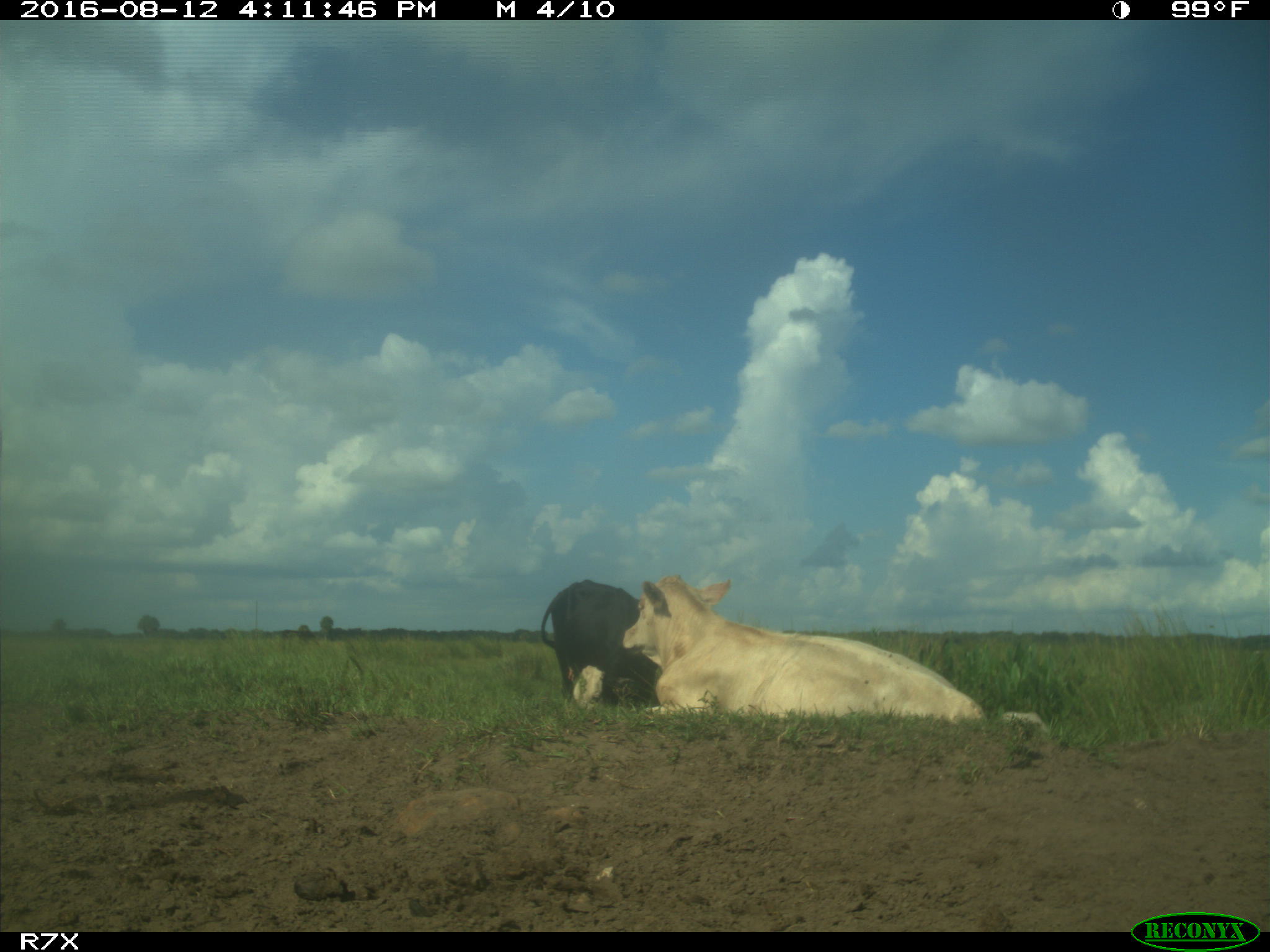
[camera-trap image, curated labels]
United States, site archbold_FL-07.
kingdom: Animalia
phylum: Chordata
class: Mammalia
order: Artiodactyla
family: Bovidae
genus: Bos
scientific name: Bos taurus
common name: domestic cow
Bos taurus (domestic cow).